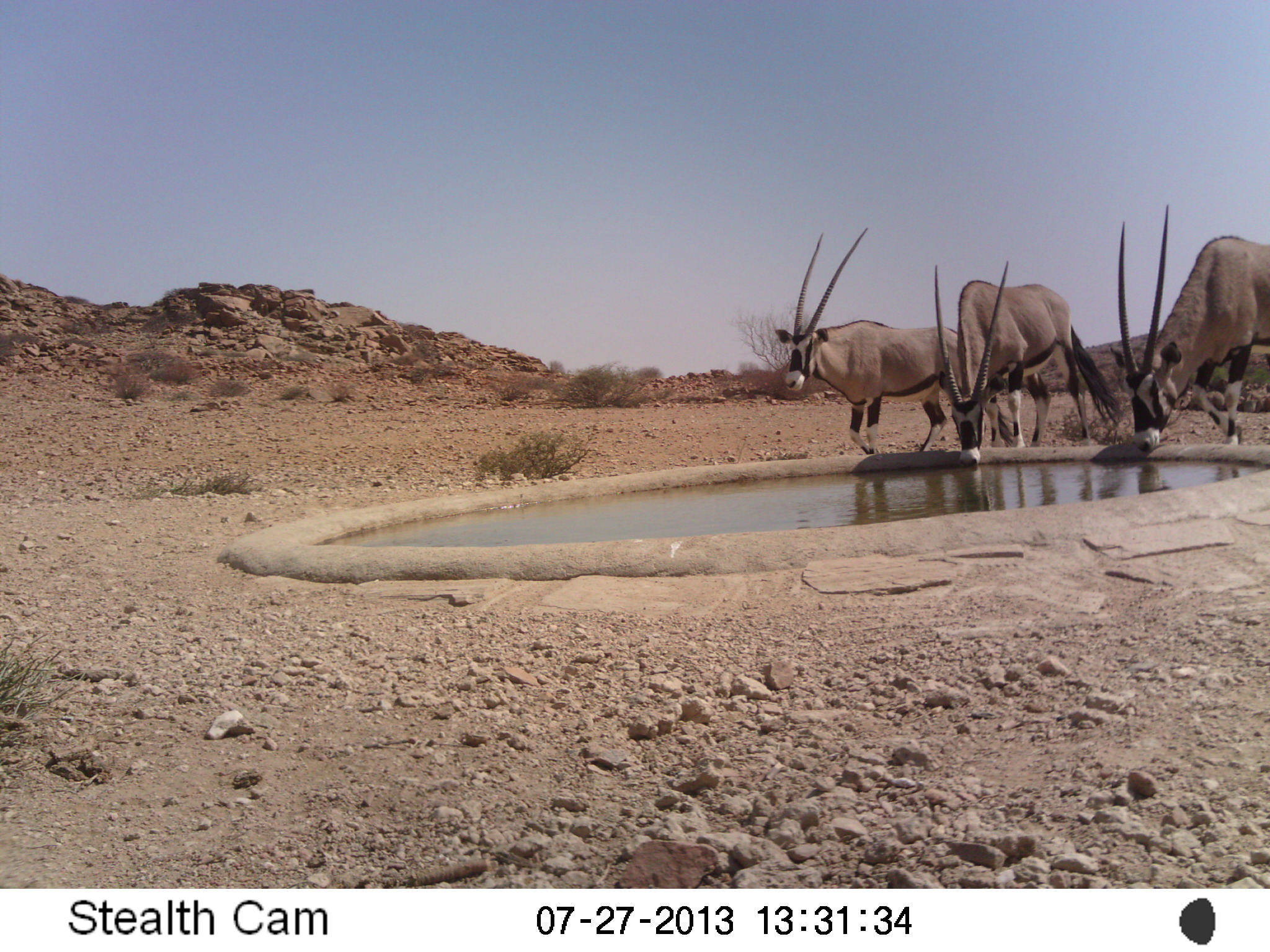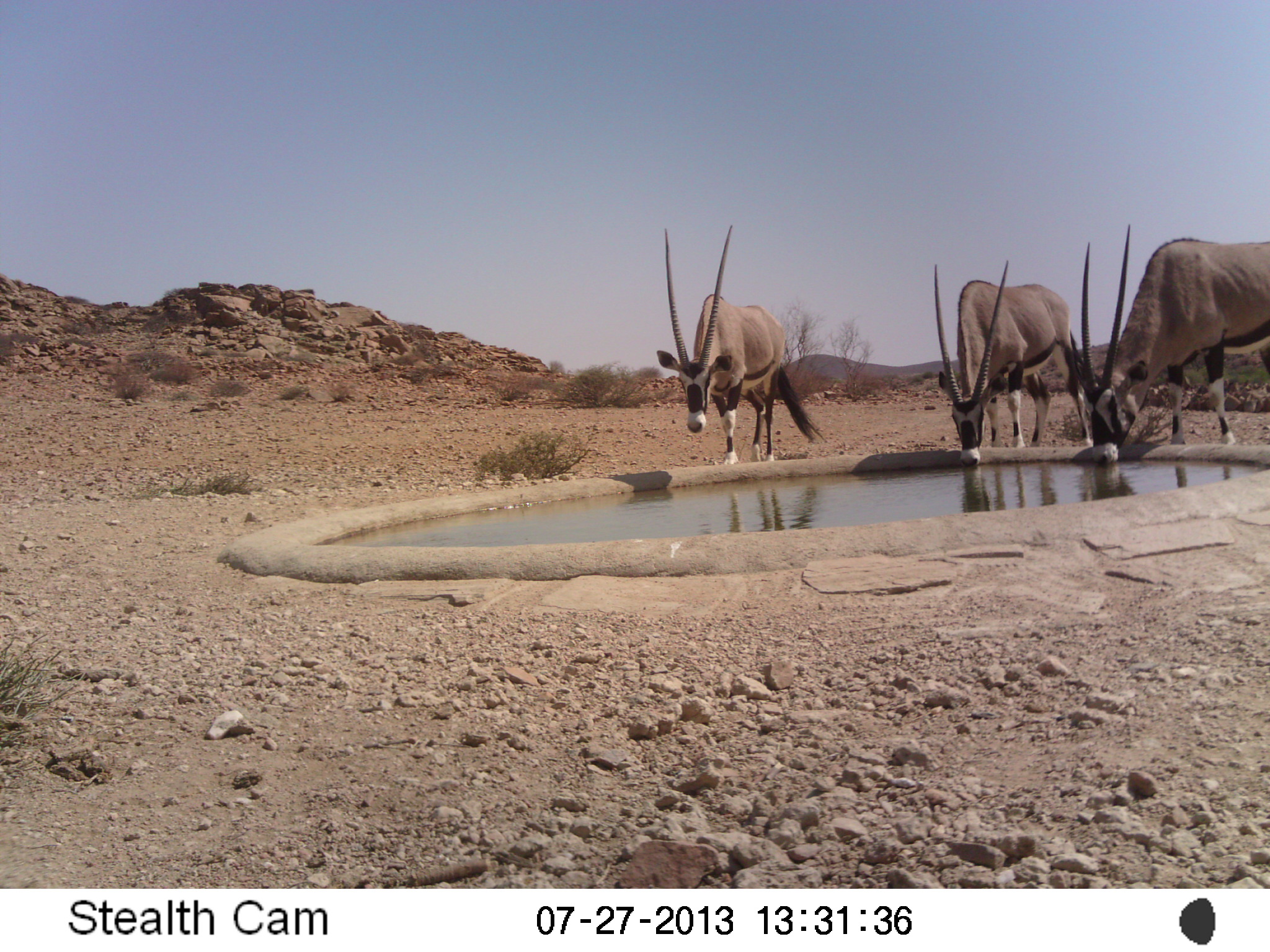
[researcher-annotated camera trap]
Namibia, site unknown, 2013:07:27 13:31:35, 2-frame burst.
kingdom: Animalia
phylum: Chordata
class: Mammalia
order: Artiodactyla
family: Bovidae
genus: Oryx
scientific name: Oryx gazella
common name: gemsbok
Oryx gazella (gemsbok).